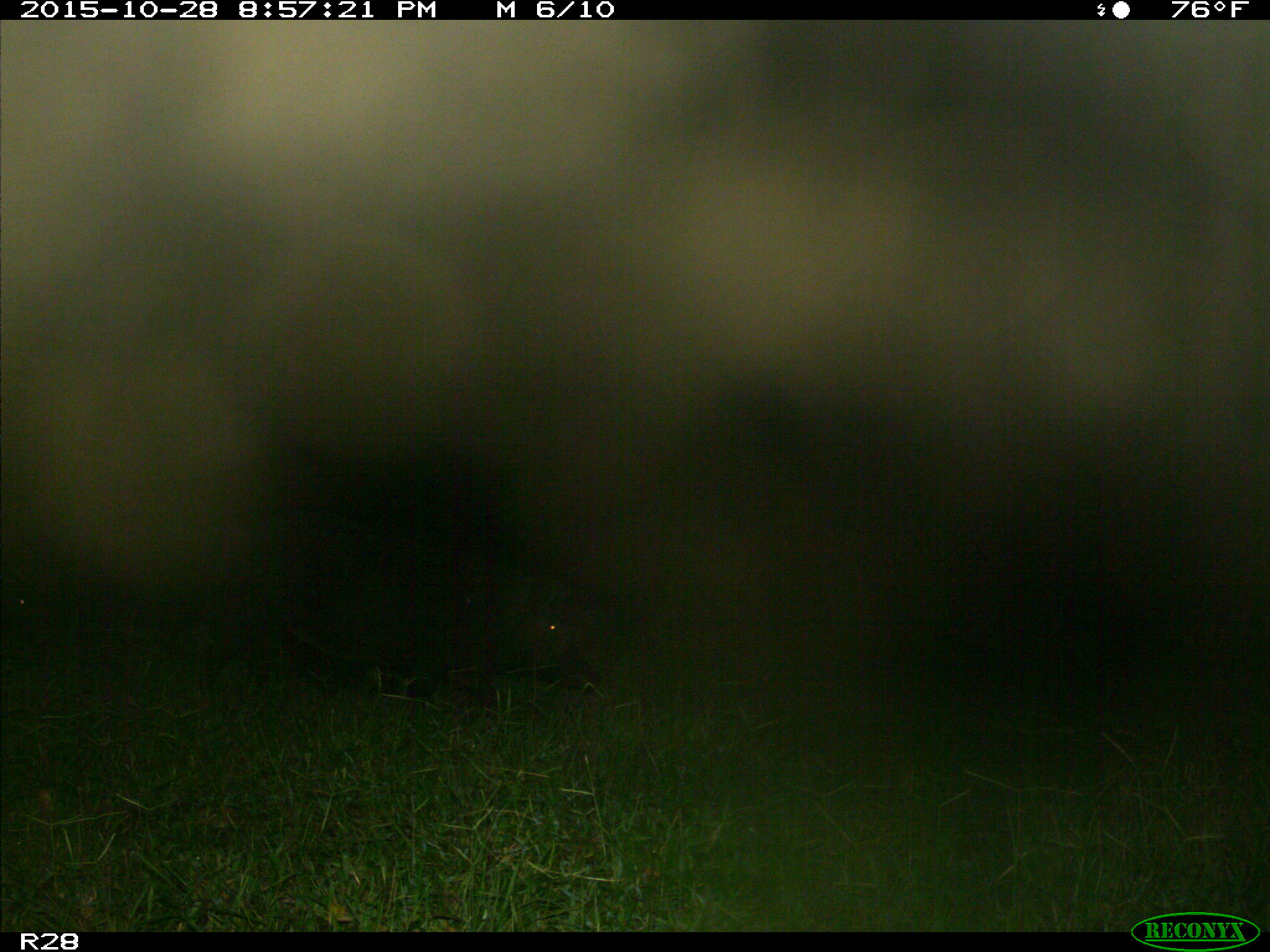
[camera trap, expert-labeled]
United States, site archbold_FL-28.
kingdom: Animalia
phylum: Chordata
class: Mammalia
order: Artiodactyla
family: Suidae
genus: Sus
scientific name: Sus scrofa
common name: wild boar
Sus scrofa (wild boar).